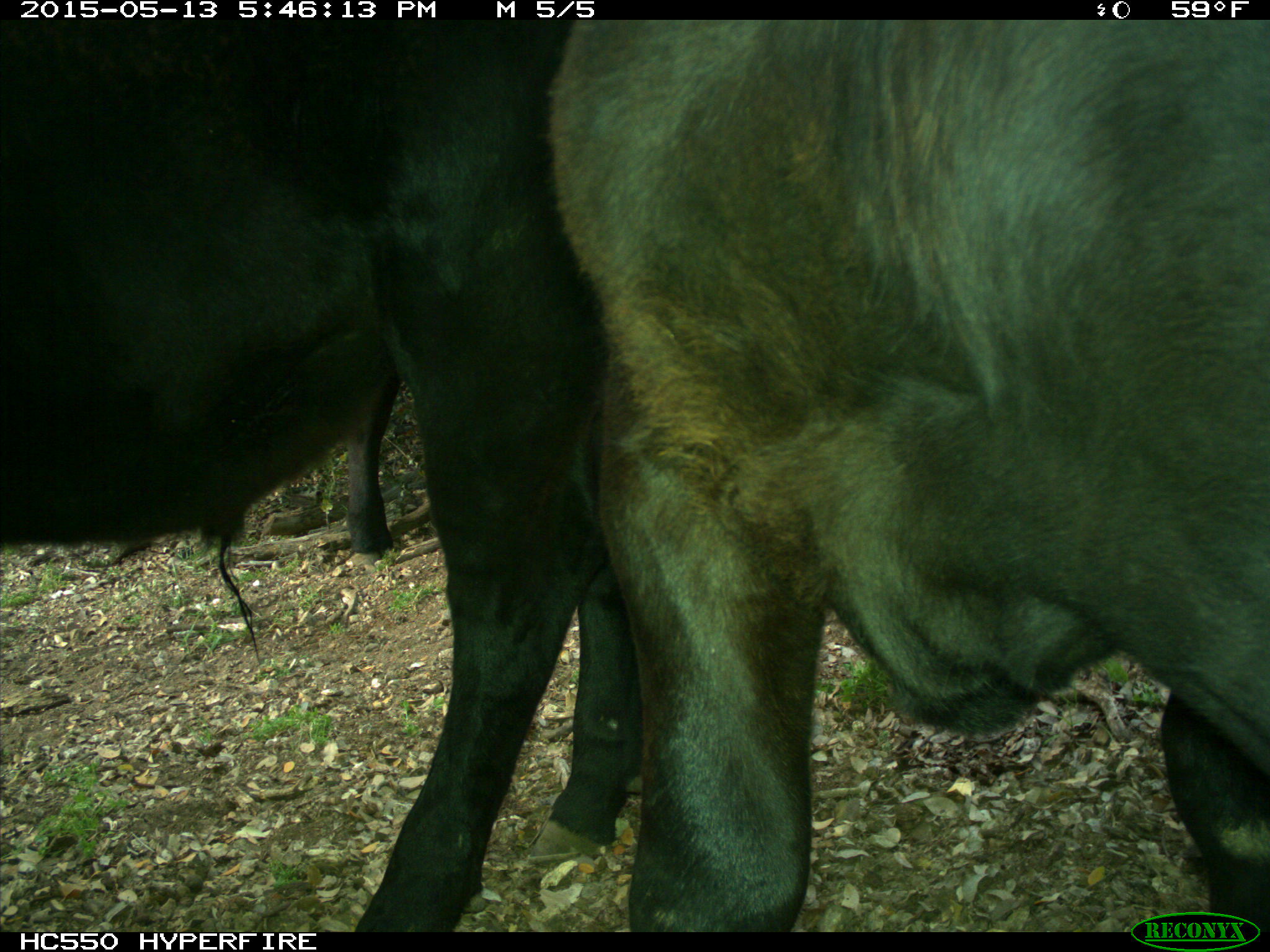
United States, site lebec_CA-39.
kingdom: Animalia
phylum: Chordata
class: Mammalia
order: Artiodactyla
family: Bovidae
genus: Bos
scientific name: Bos taurus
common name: domestic cow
Bos taurus (domestic cow).